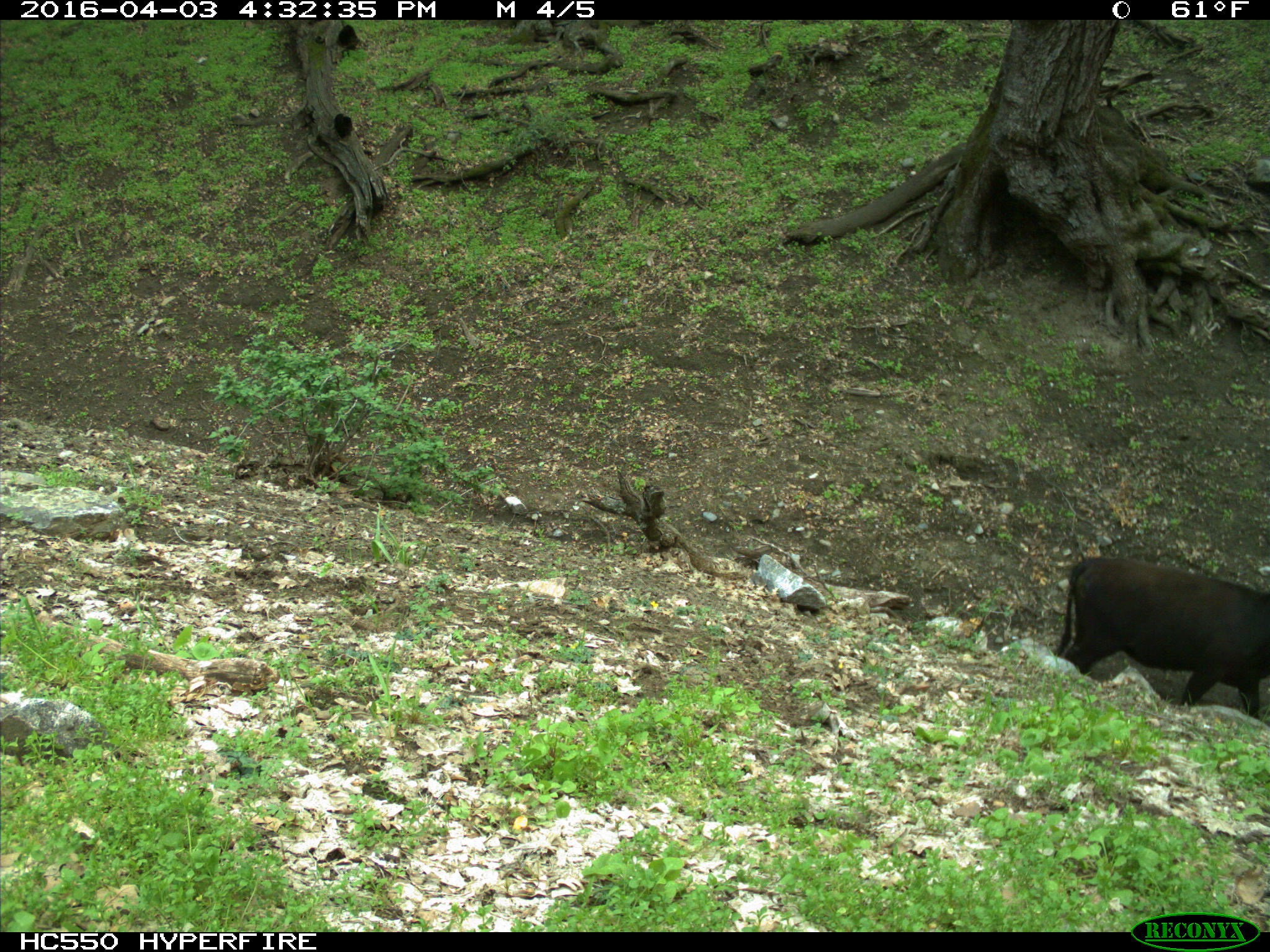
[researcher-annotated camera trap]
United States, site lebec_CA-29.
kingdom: Animalia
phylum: Chordata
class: Mammalia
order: Artiodactyla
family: Bovidae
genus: Bos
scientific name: Bos taurus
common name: domestic cow